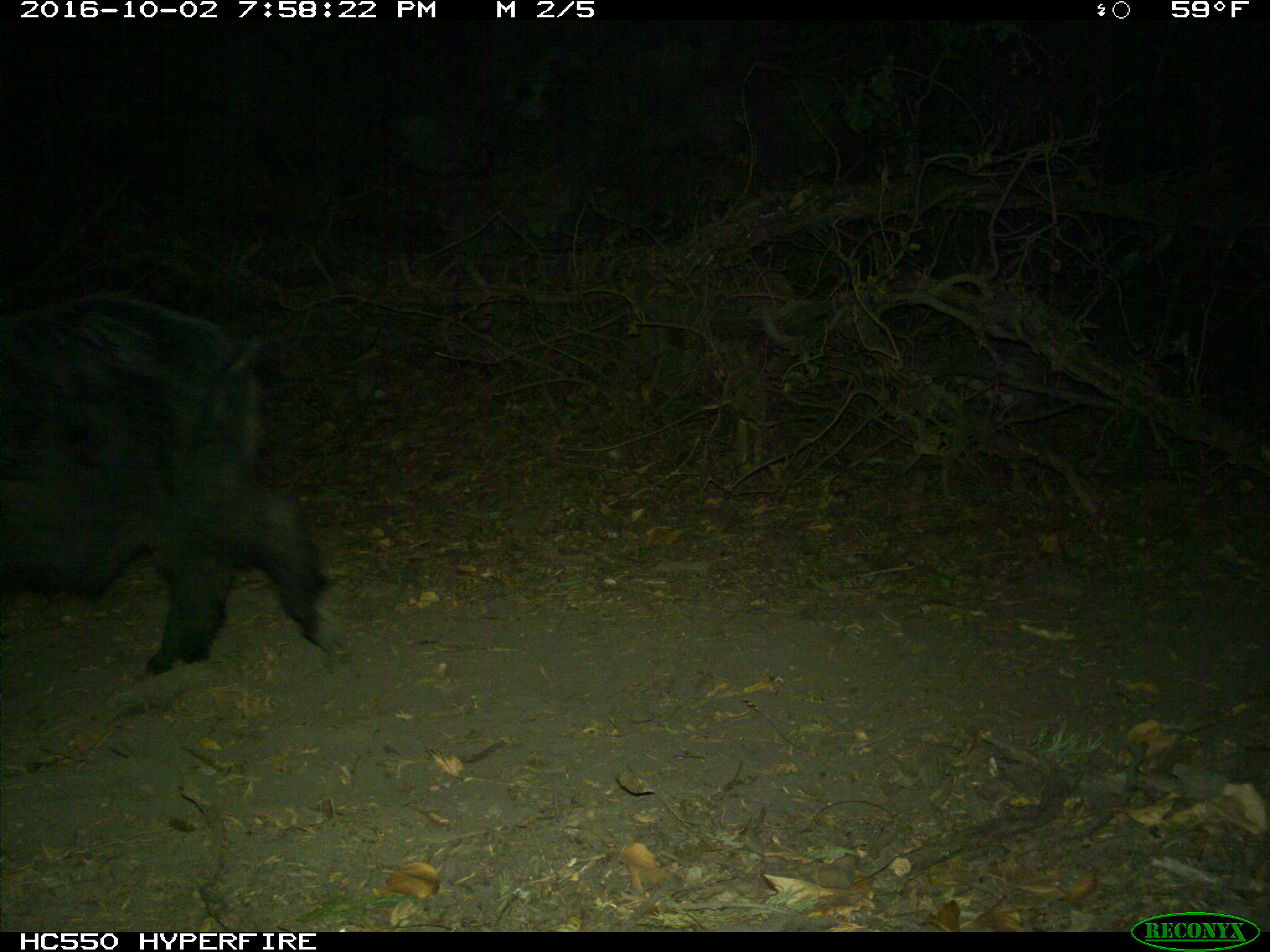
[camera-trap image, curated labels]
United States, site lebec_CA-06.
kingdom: Animalia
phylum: Chordata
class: Mammalia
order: Artiodactyla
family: Suidae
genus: Sus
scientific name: Sus scrofa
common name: wild boar